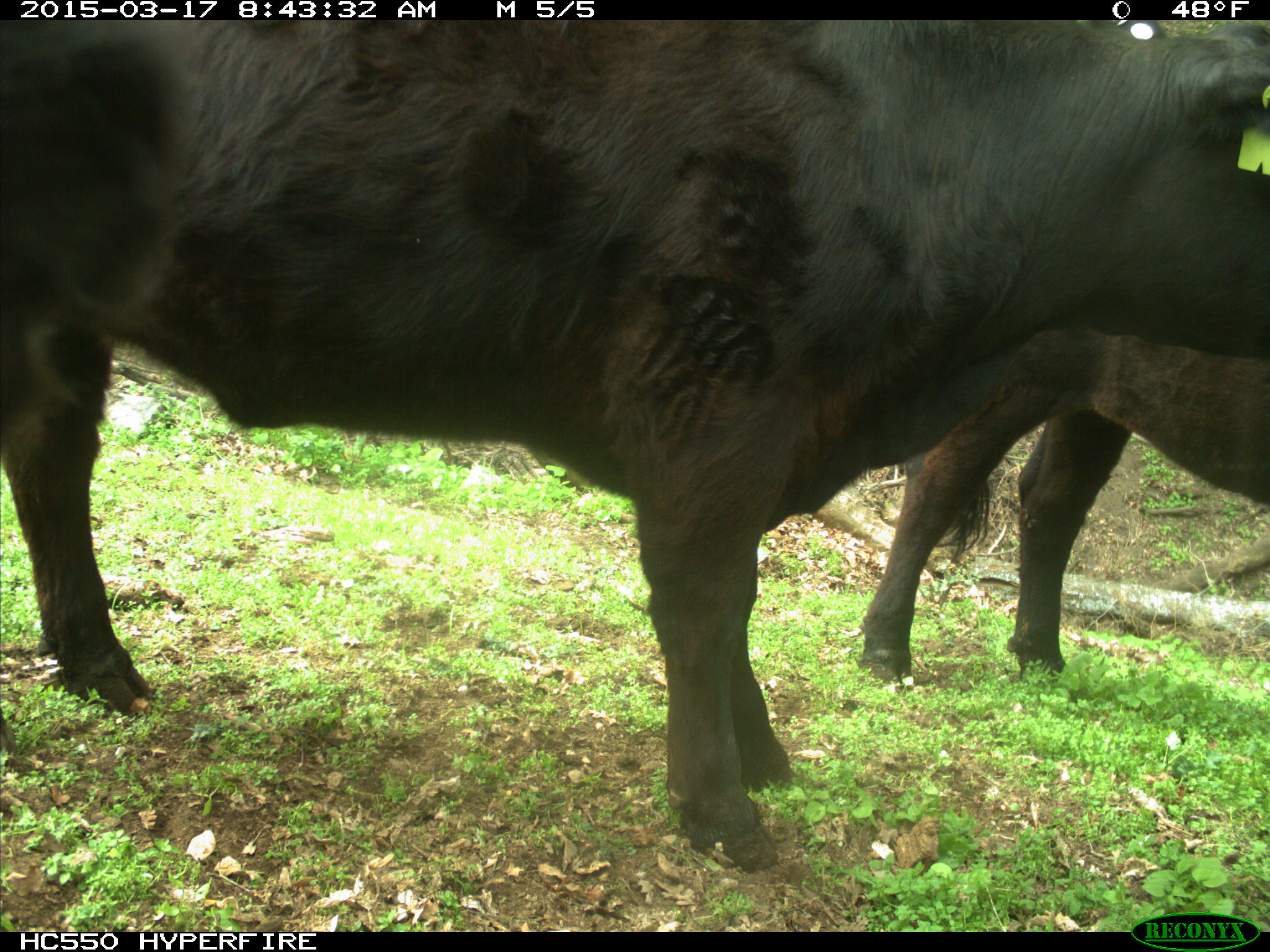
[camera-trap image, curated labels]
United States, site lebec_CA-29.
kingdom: Animalia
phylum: Chordata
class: Mammalia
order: Artiodactyla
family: Bovidae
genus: Bos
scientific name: Bos taurus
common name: domestic cow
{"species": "Bos taurus (domestic cow)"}